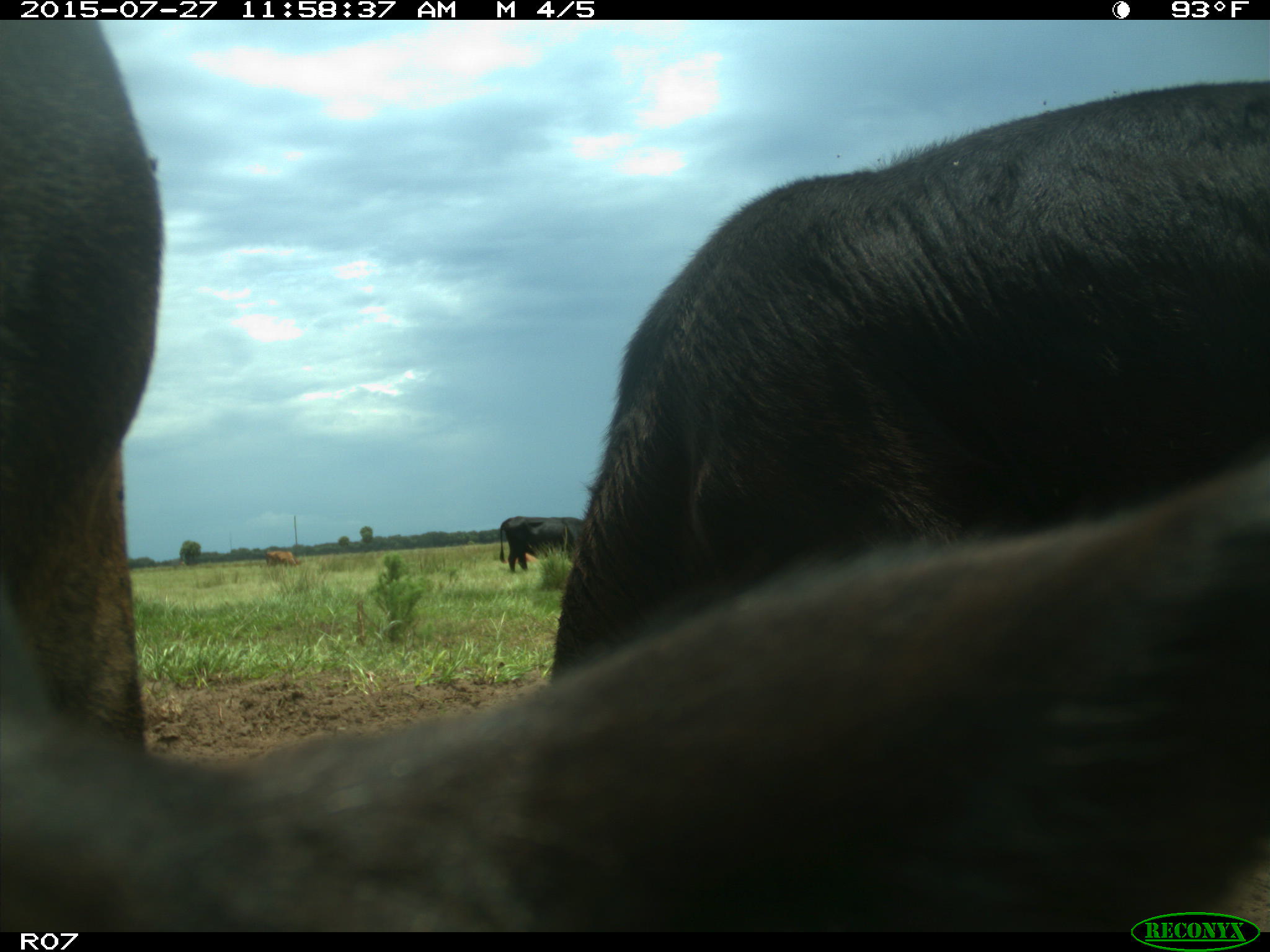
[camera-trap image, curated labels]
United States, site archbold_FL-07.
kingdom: Animalia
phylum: Chordata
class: Mammalia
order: Artiodactyla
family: Bovidae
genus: Bos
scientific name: Bos taurus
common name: domestic cow